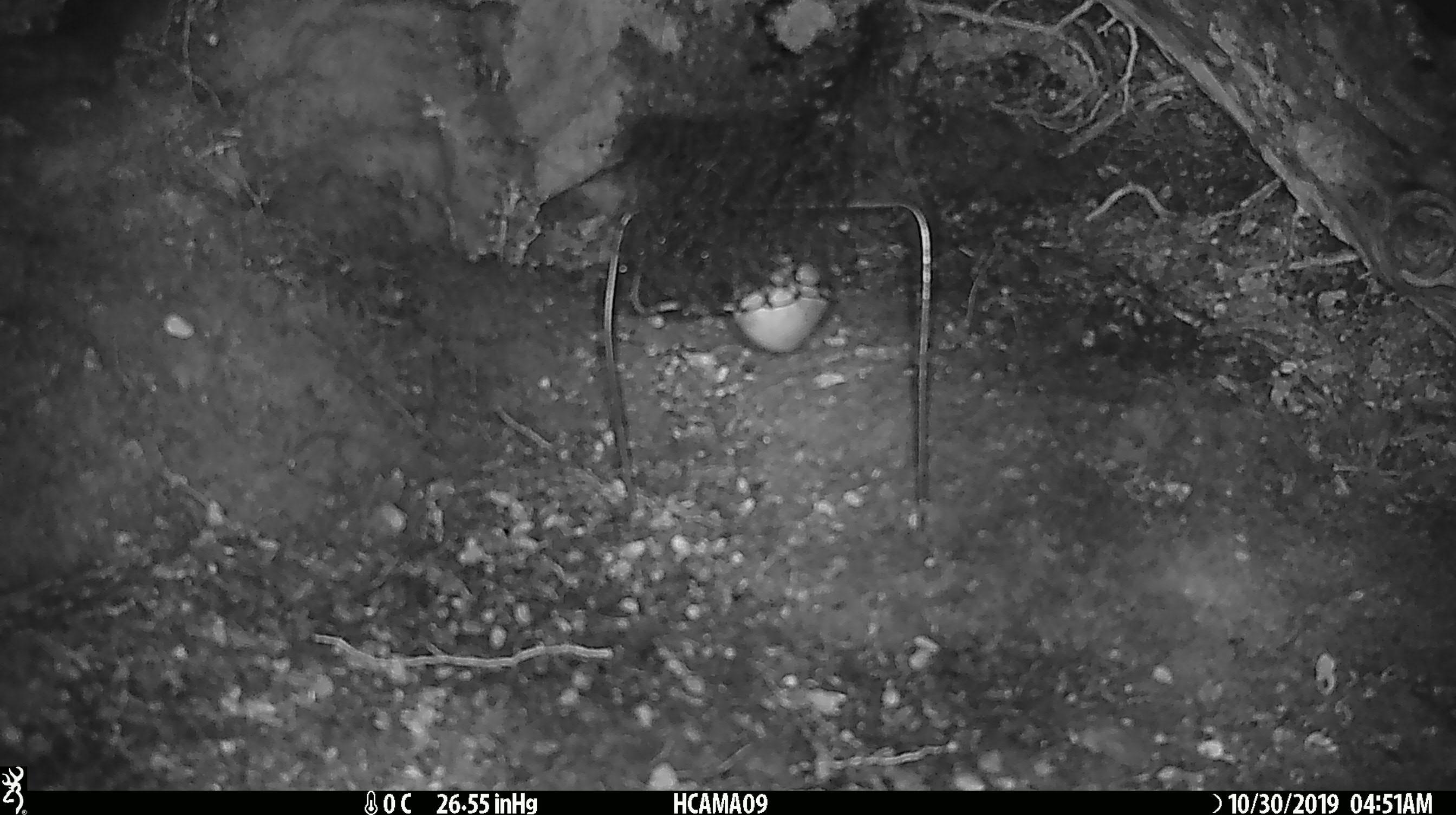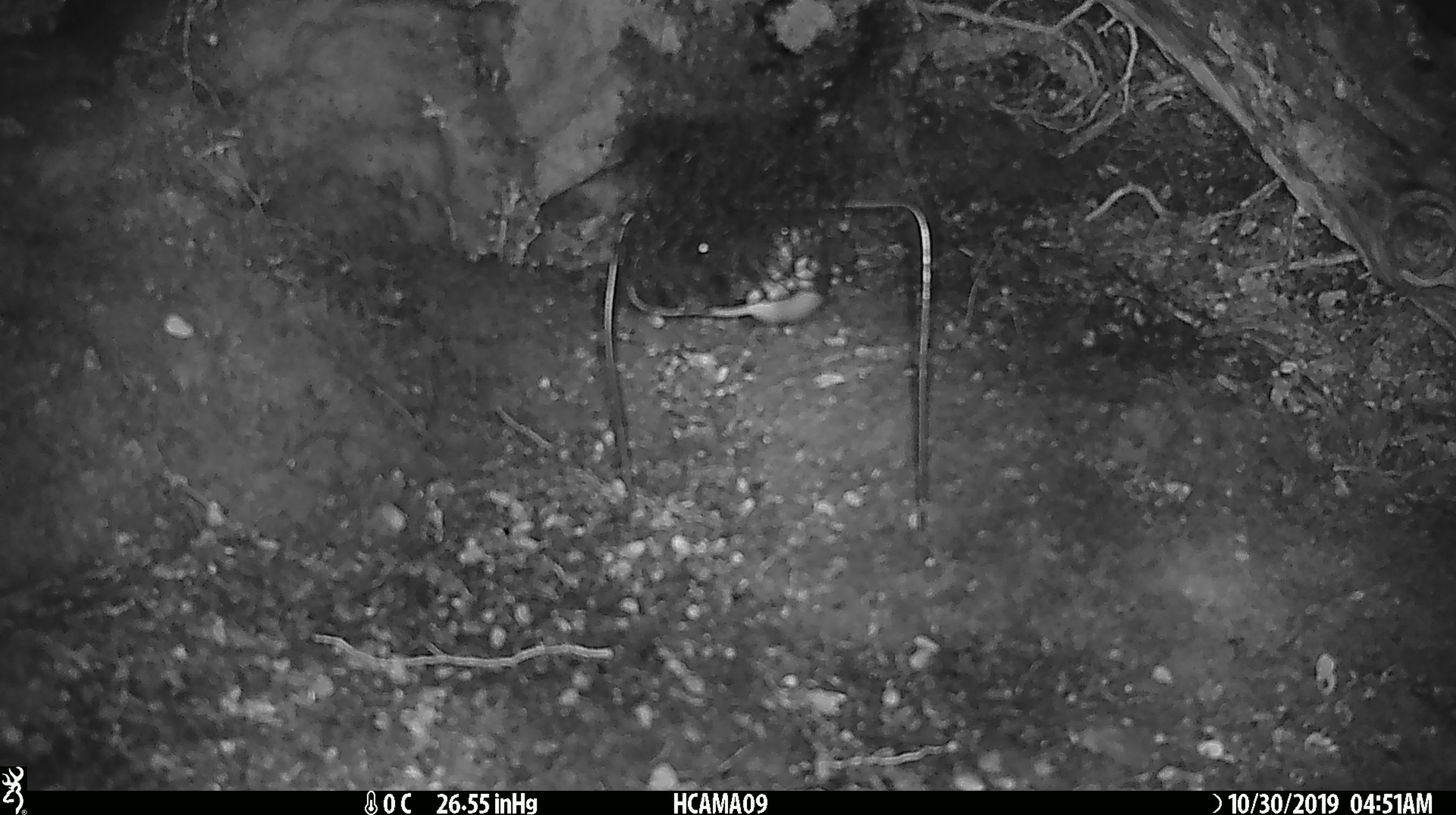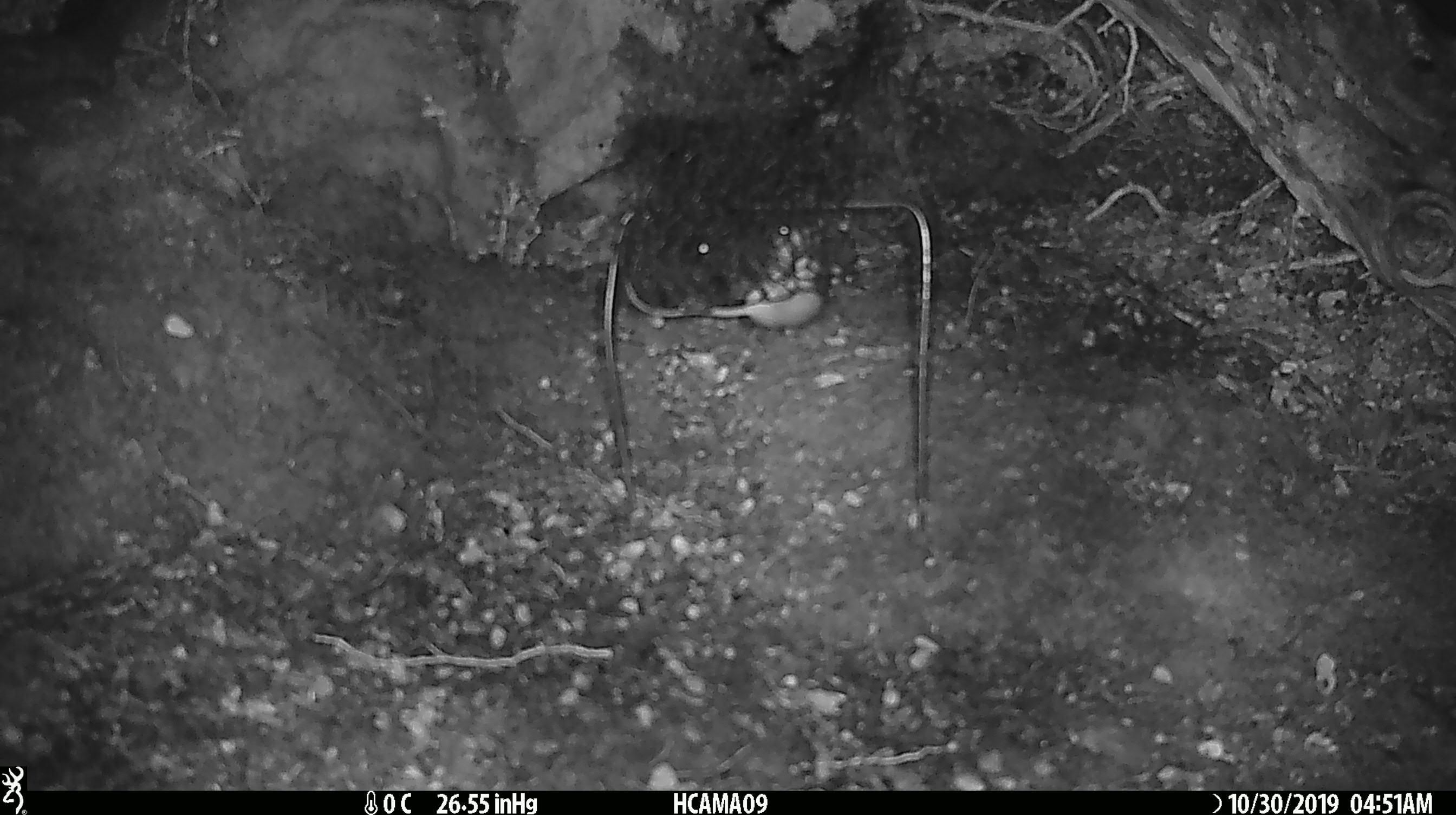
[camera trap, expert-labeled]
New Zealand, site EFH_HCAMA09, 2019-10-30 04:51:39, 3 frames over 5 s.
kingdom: Animalia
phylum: Chordata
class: Mammalia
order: Rodentia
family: Muridae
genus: Mus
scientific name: Mus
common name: mouse